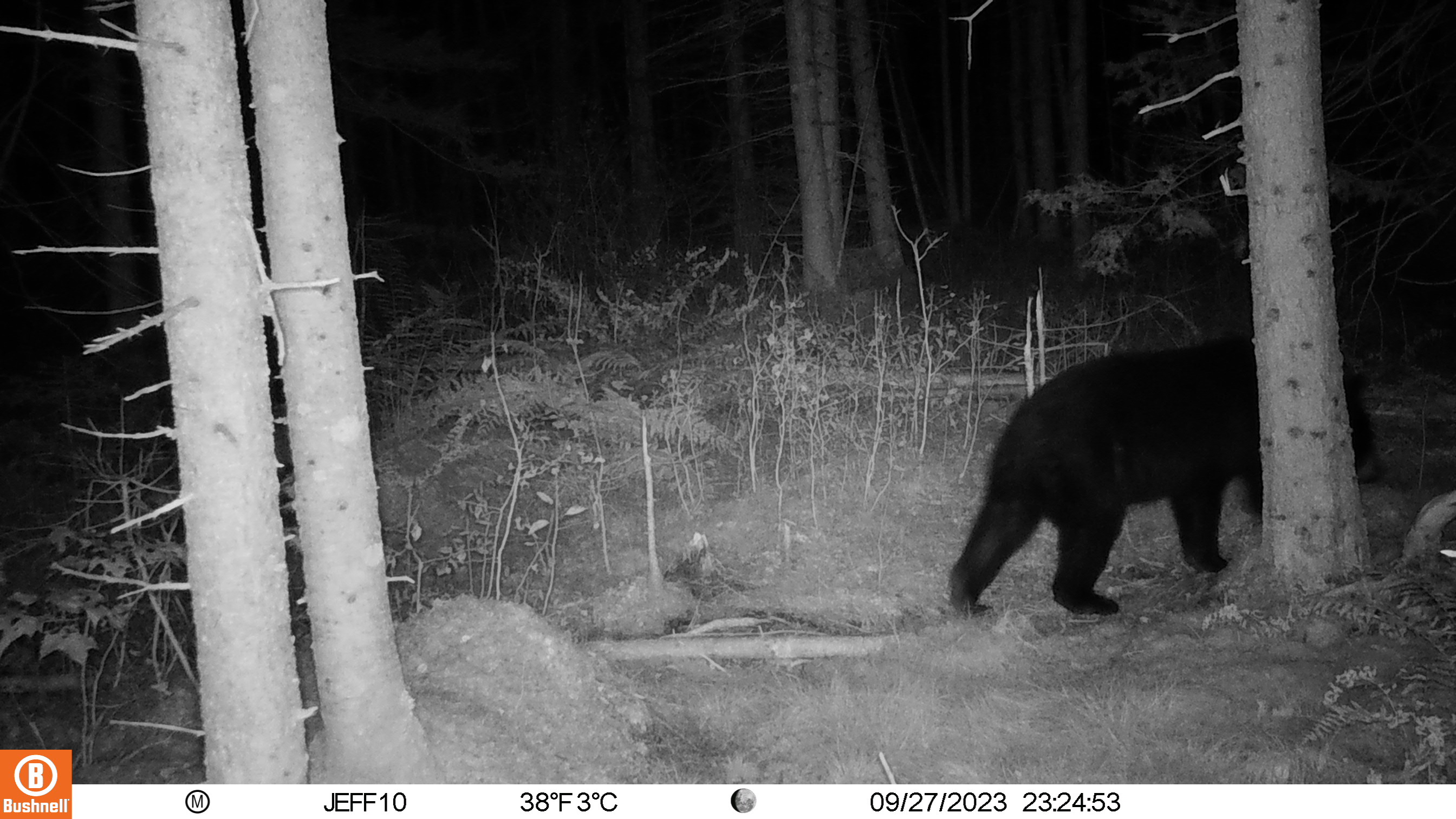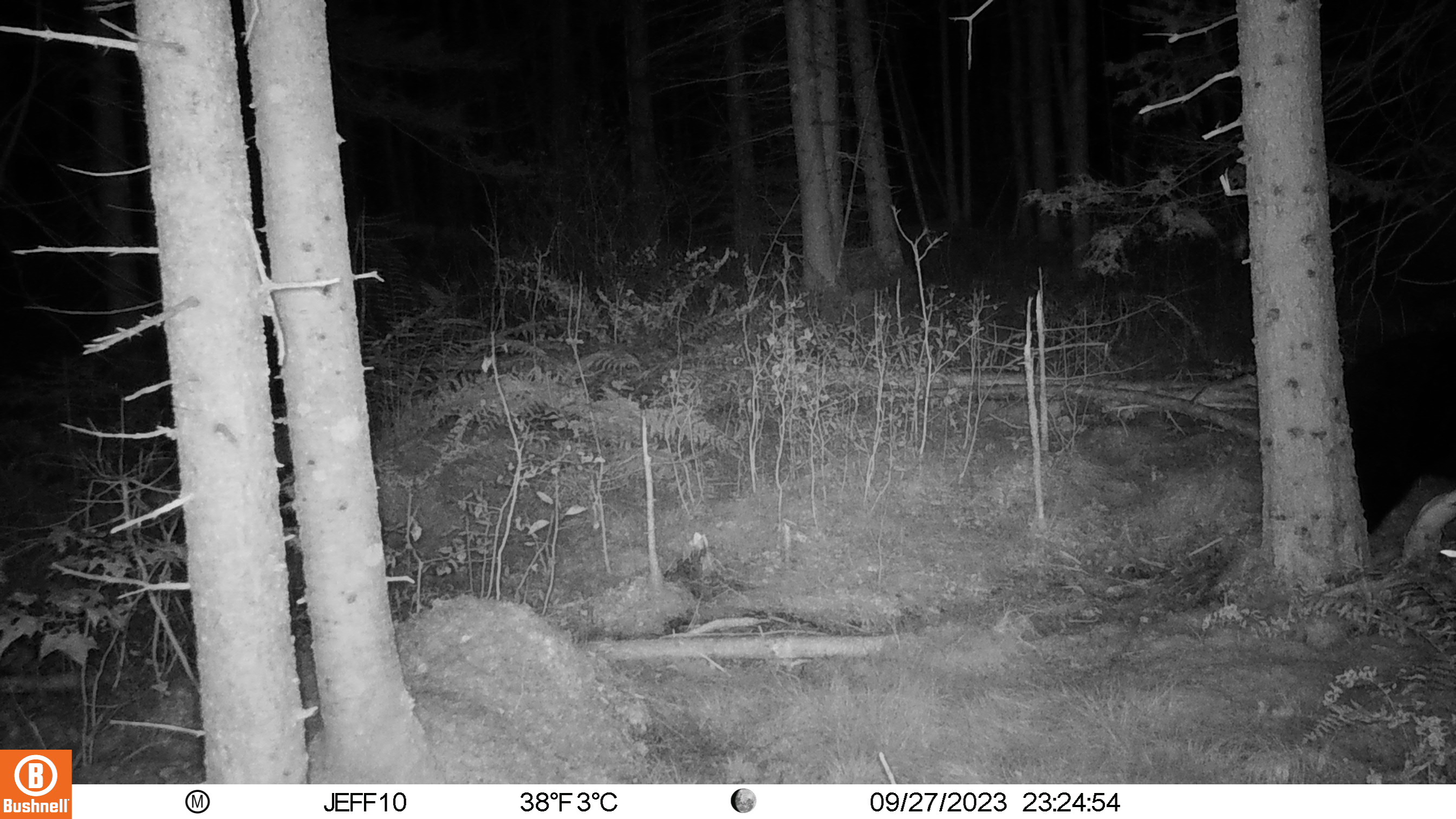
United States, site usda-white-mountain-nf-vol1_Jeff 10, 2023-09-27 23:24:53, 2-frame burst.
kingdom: Animalia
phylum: Chordata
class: Mammalia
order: Carnivora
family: Ursidae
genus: Ursus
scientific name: Ursus americanus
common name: black bear